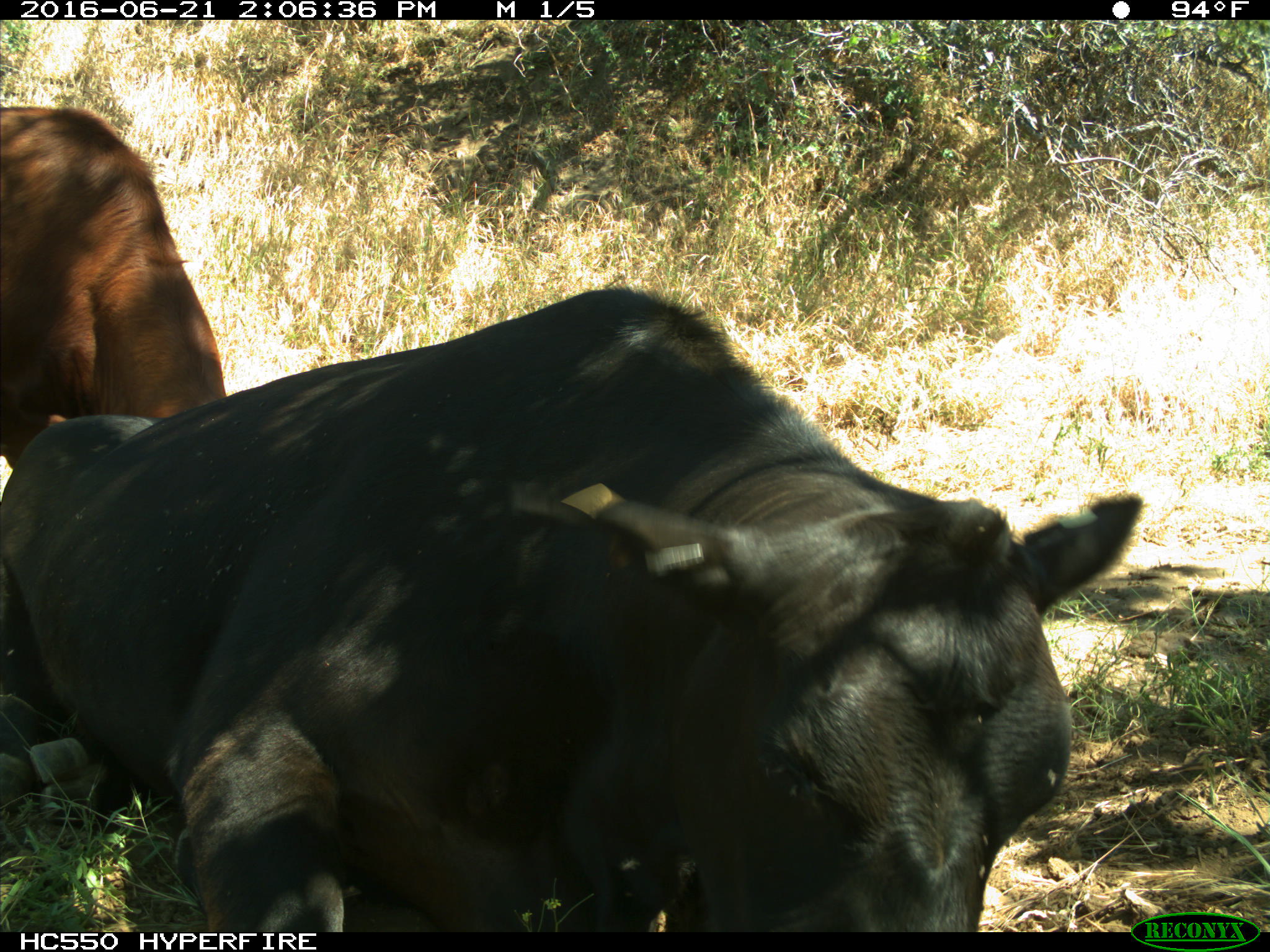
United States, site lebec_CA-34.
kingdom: Animalia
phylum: Chordata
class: Mammalia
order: Artiodactyla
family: Bovidae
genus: Bos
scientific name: Bos taurus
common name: domestic cow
Bos taurus (domestic cow).